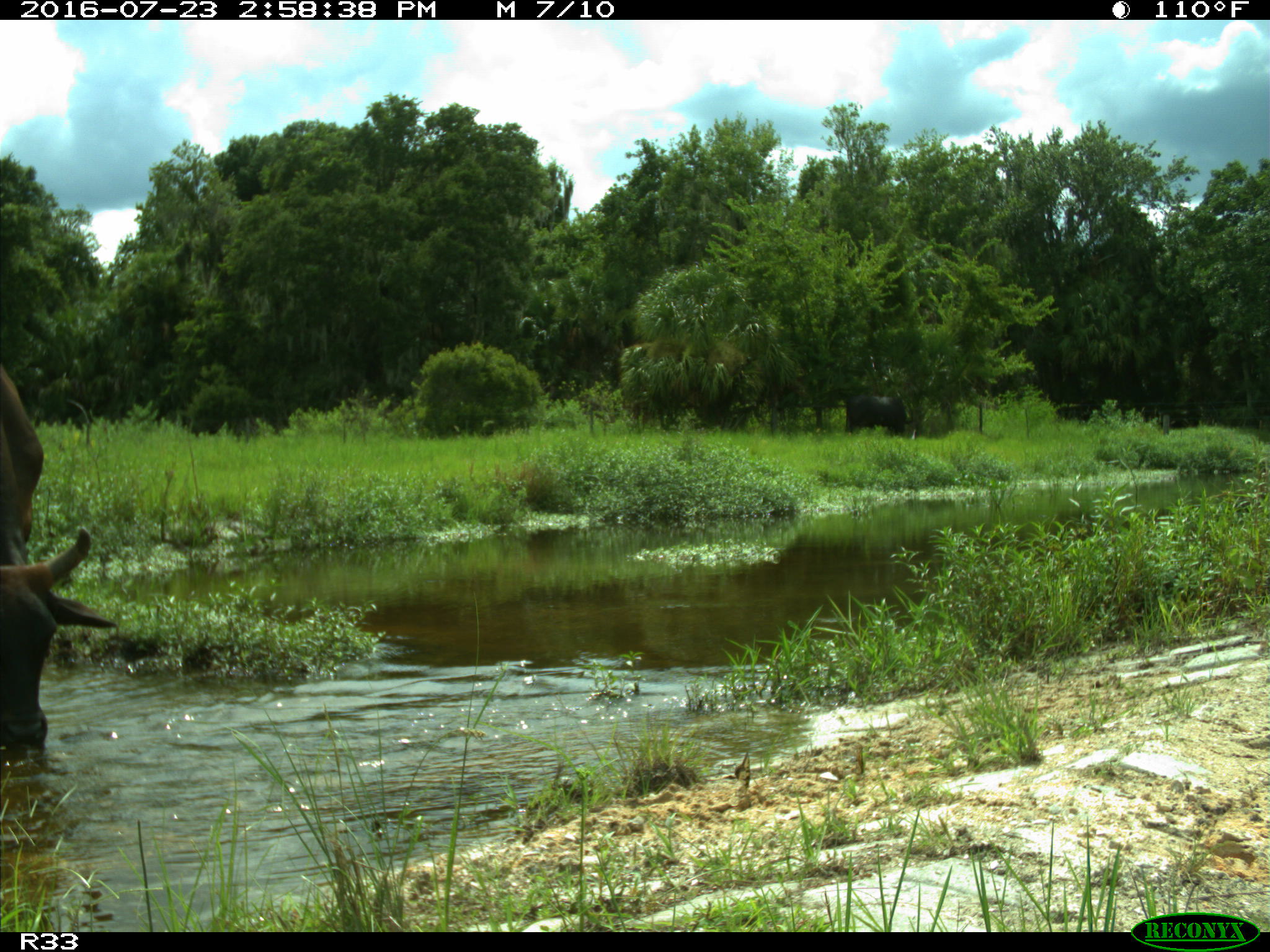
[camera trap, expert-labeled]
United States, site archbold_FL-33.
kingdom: Animalia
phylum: Chordata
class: Mammalia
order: Artiodactyla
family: Bovidae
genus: Bos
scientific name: Bos taurus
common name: domestic cow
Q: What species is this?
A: Bos taurus (domestic cow).